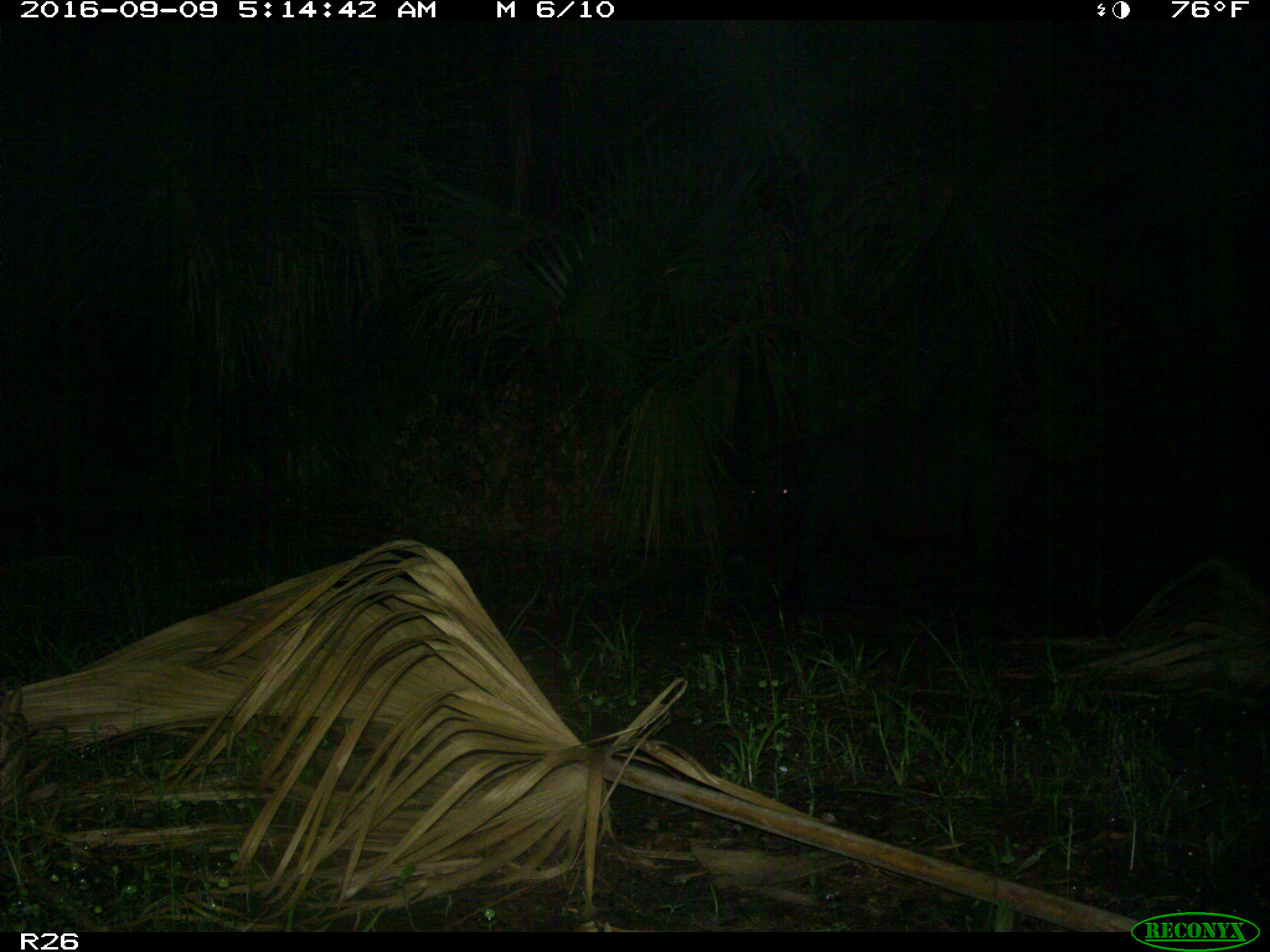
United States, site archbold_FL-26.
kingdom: Animalia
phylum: Chordata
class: Mammalia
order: Artiodactyla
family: Suidae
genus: Sus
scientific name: Sus scrofa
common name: wild boar